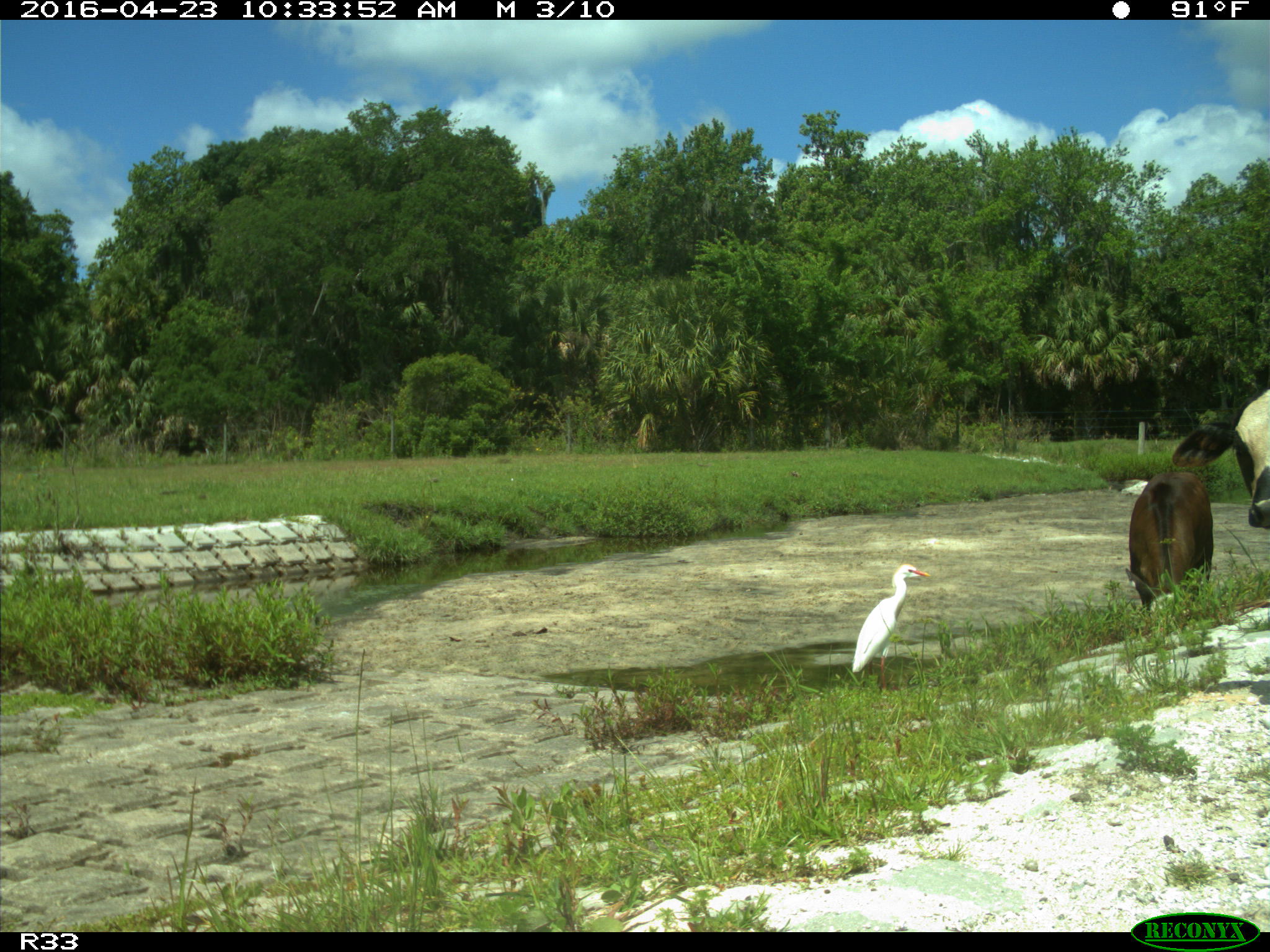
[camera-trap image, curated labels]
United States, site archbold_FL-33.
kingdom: Animalia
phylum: Chordata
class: Mammalia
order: Artiodactyla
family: Bovidae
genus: Bos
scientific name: Bos taurus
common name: domestic cow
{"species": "Bos taurus (domestic cow)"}